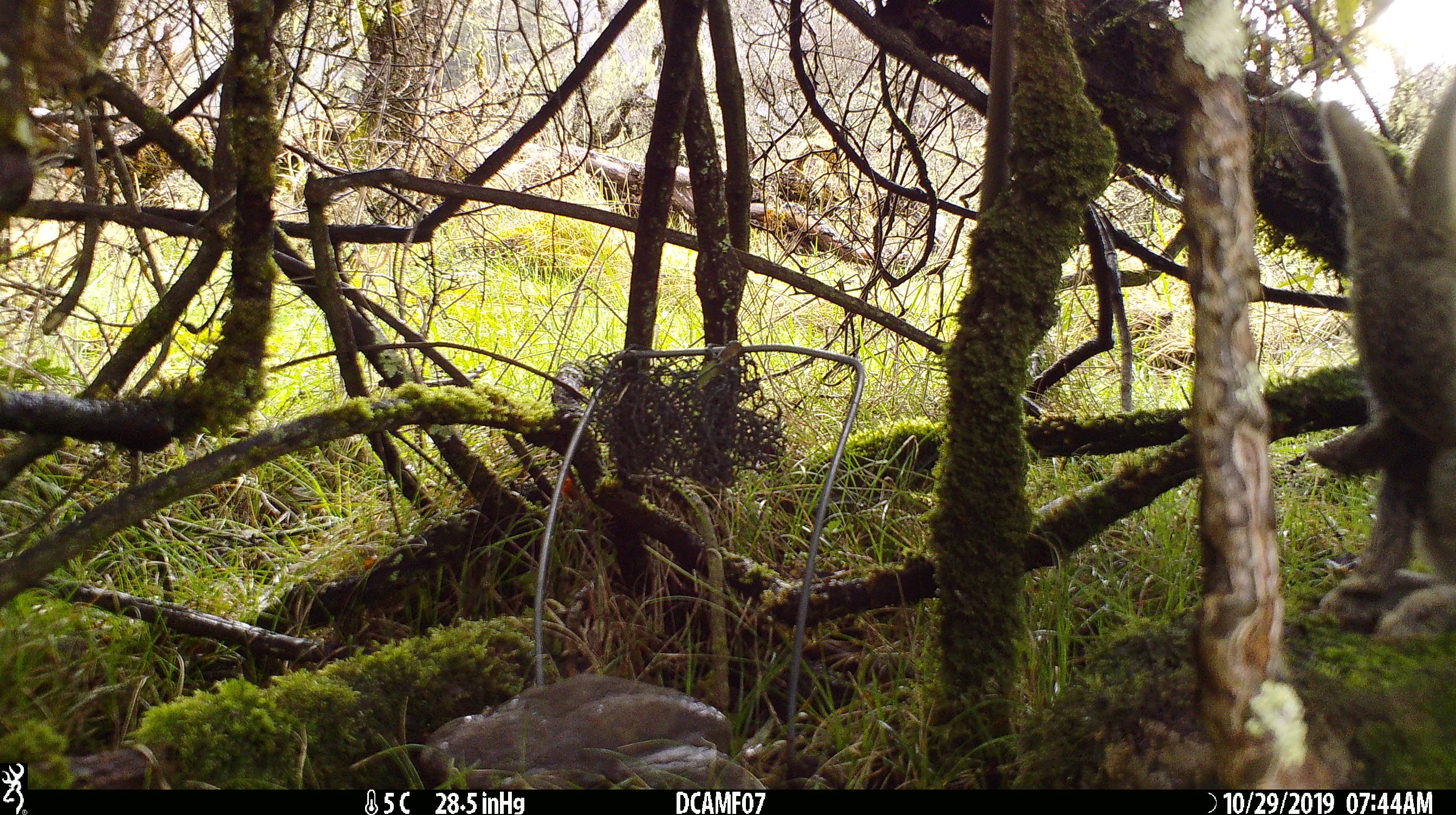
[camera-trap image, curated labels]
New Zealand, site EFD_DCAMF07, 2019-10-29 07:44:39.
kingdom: Animalia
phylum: Chordata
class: Mammalia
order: Lagomorpha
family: Leporidae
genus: Oryctolagus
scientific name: Oryctolagus cuniculus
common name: european rabbit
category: rabbit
Rabbit (european rabbit) (Oryctolagus cuniculus).